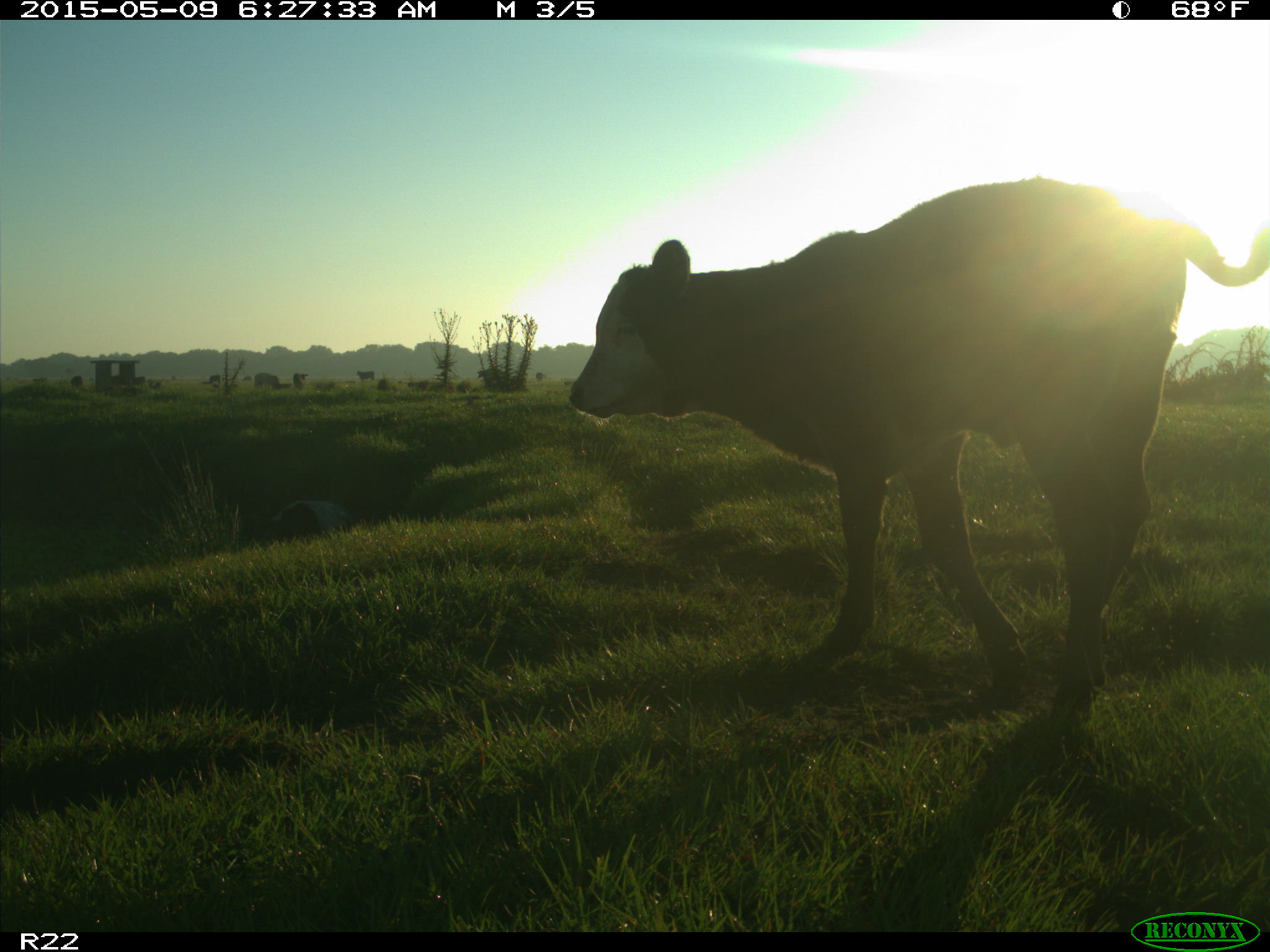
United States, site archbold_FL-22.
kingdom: Animalia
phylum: Chordata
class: Mammalia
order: Artiodactyla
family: Bovidae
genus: Bos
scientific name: Bos taurus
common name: domestic cow